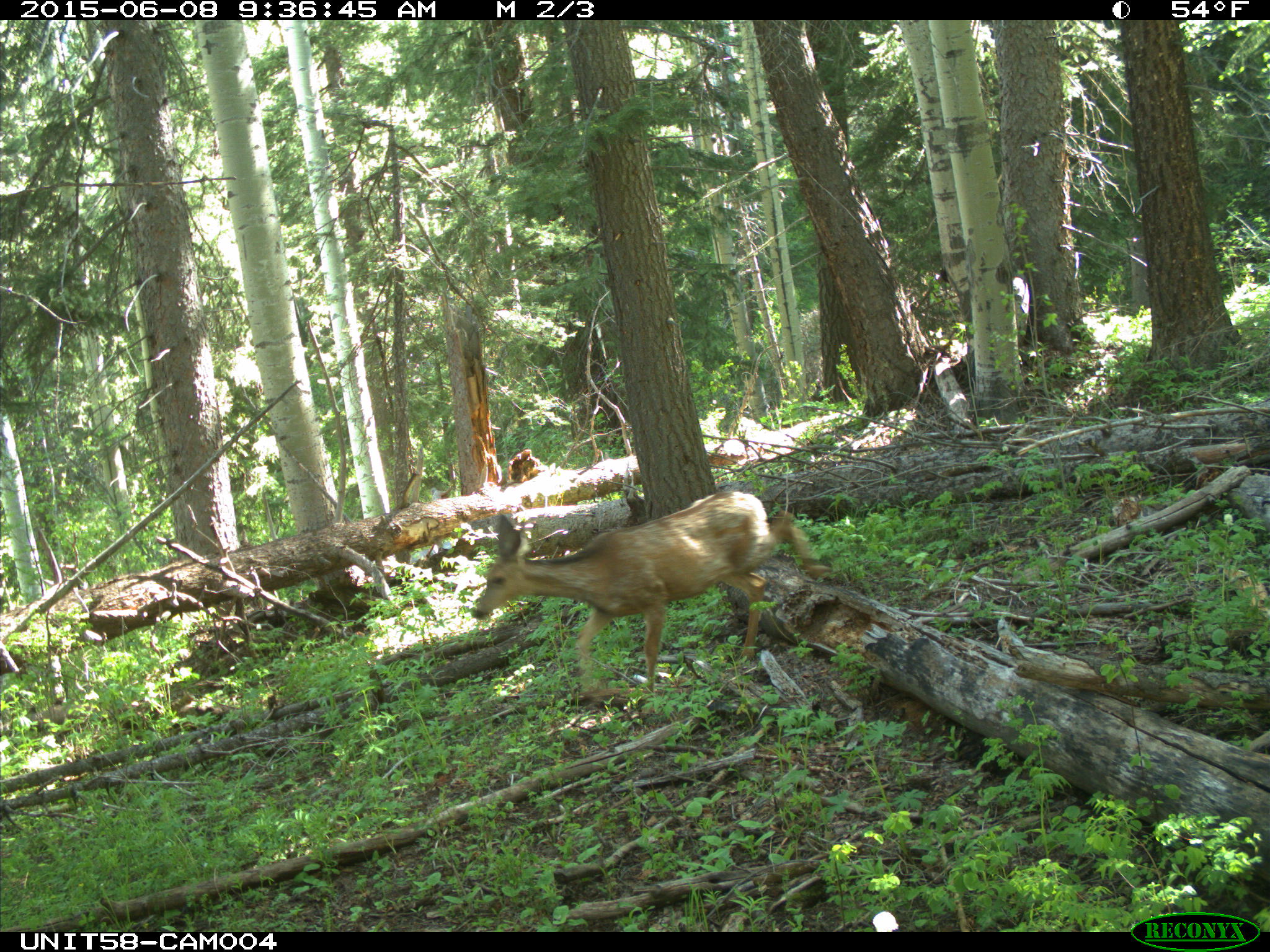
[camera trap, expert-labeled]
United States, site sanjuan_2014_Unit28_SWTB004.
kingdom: Animalia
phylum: Chordata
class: Mammalia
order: Artiodactyla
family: Cervidae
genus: Odocoileus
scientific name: Odocoileus hemionus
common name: mule deer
Odocoileus hemionus (mule deer).